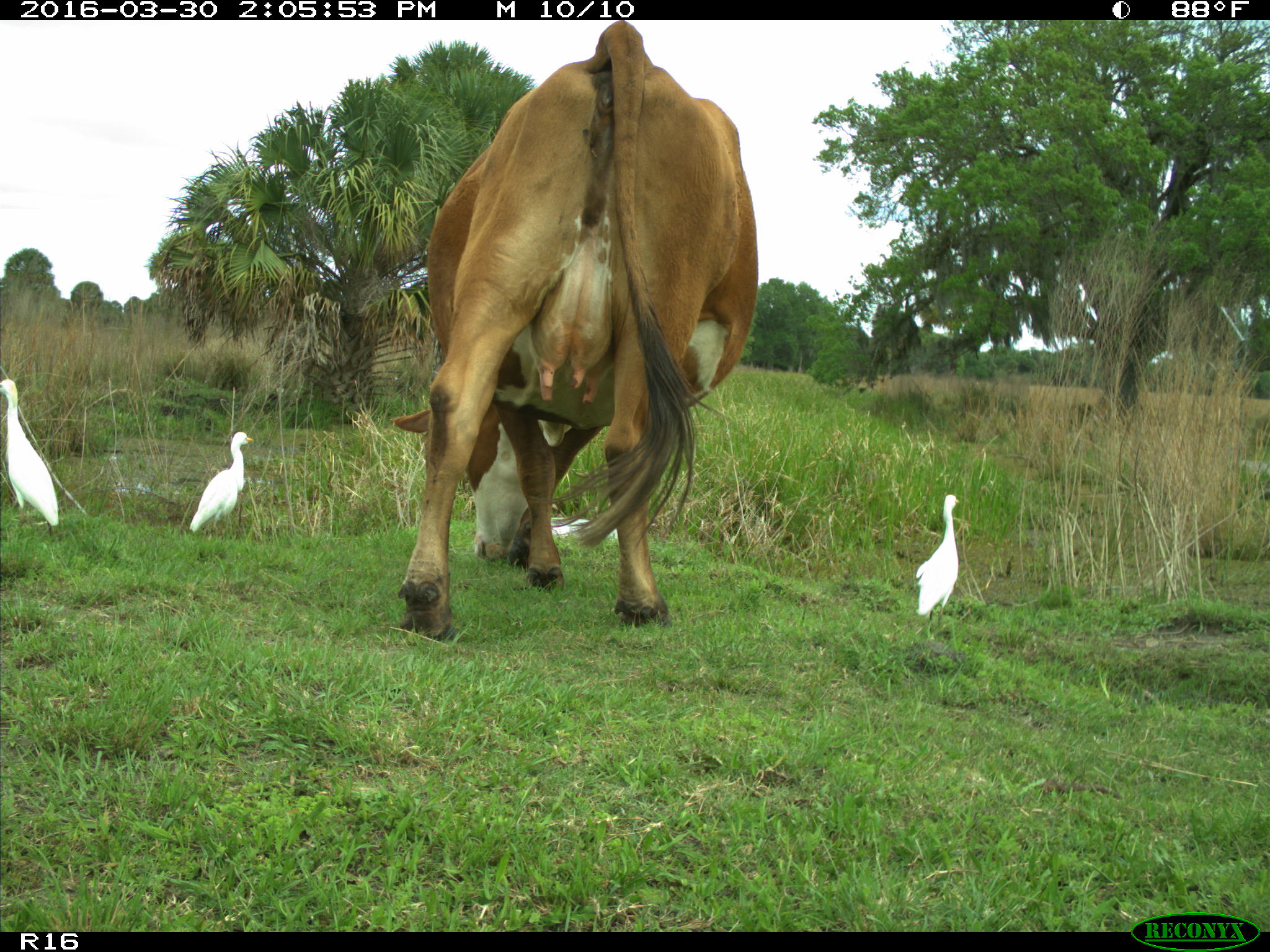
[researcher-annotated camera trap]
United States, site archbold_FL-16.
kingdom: Animalia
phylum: Chordata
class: Mammalia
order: Artiodactyla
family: Bovidae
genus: Bos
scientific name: Bos taurus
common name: domestic cow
Bos taurus (domestic cow).